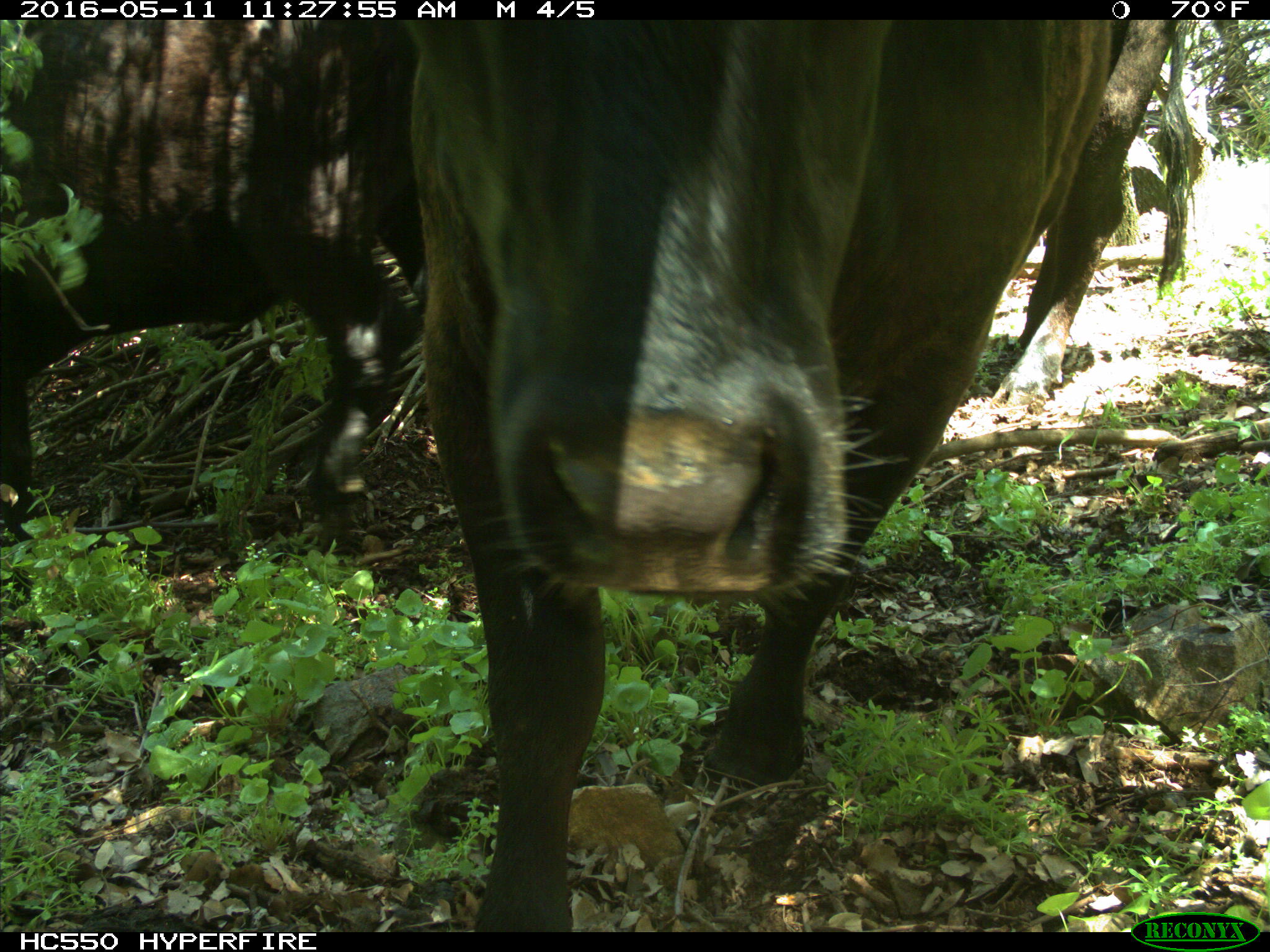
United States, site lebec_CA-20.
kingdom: Animalia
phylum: Chordata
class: Mammalia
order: Artiodactyla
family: Bovidae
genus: Bos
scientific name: Bos taurus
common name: domestic cow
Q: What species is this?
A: Bos taurus (domestic cow).